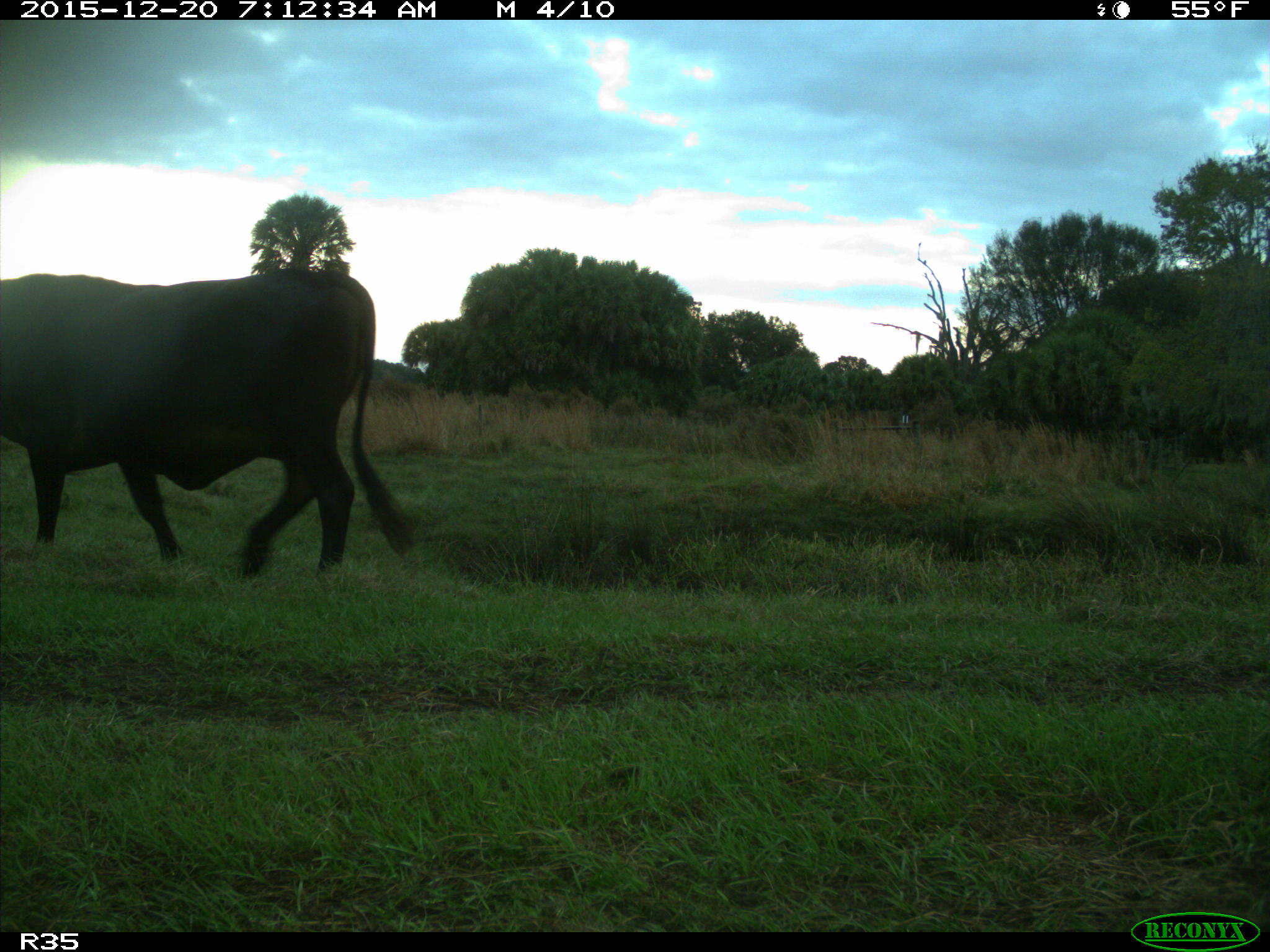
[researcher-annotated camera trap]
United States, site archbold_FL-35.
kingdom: Animalia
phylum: Chordata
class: Mammalia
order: Artiodactyla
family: Bovidae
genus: Bos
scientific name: Bos taurus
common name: domestic cow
Bos taurus (domestic cow).